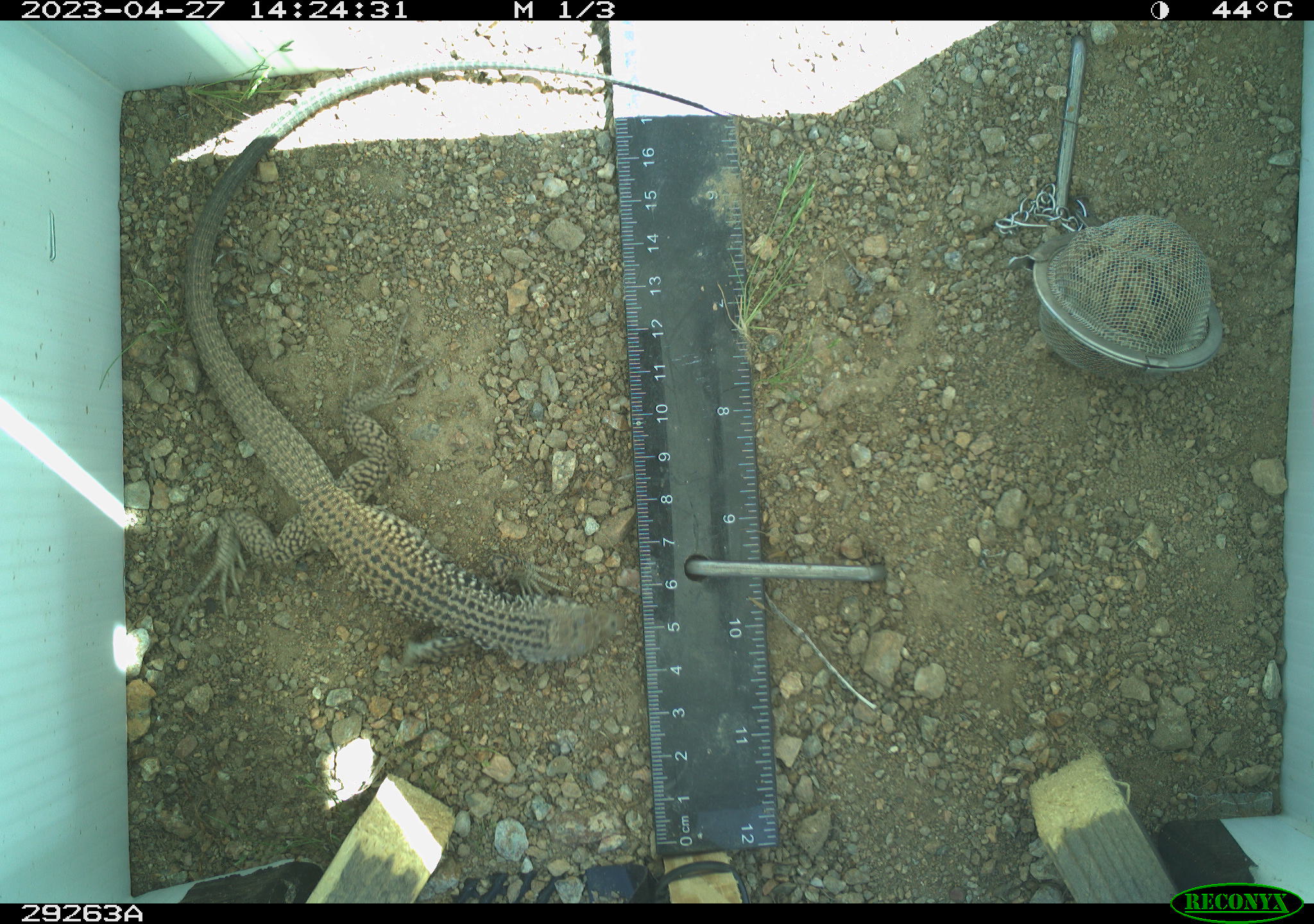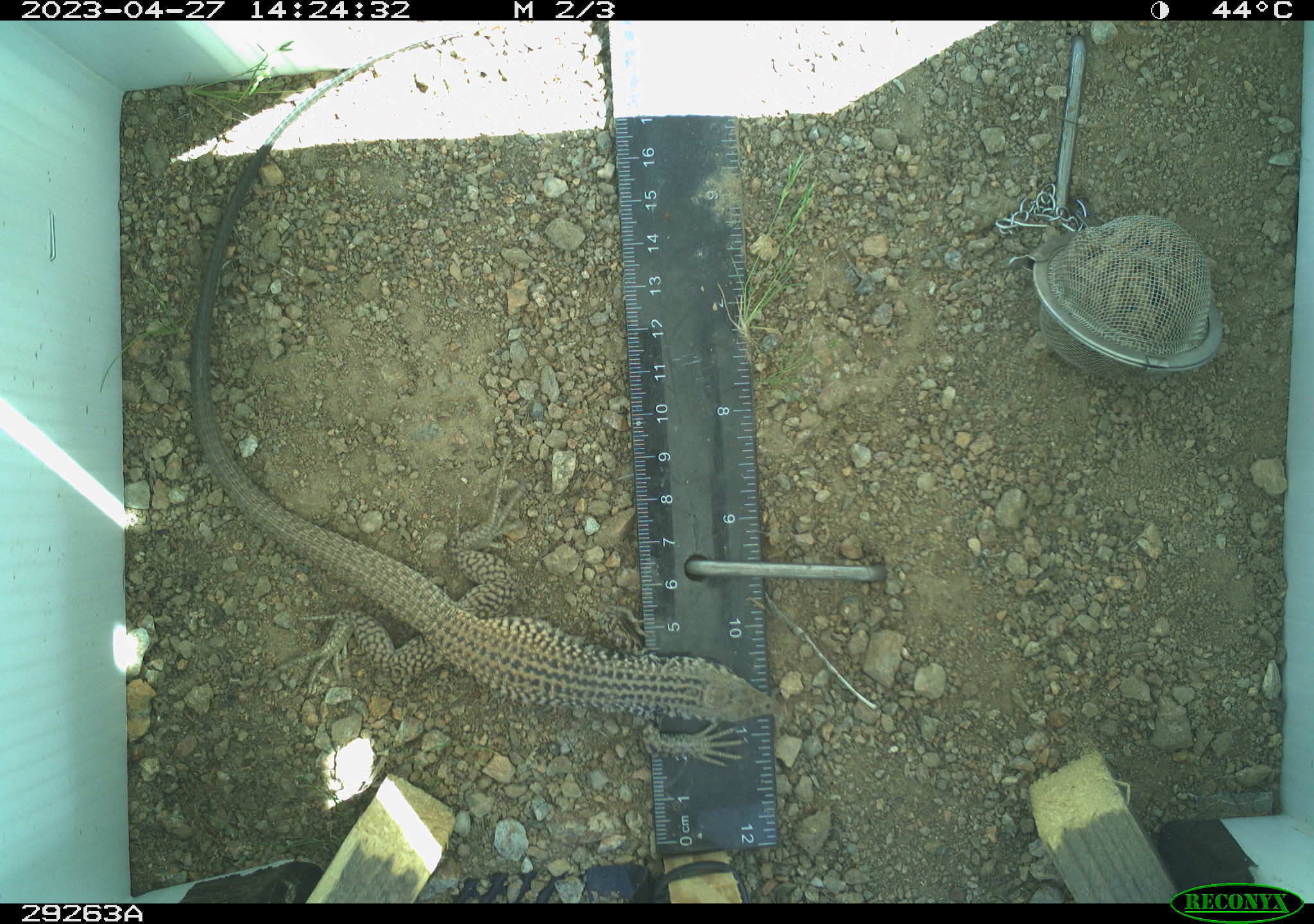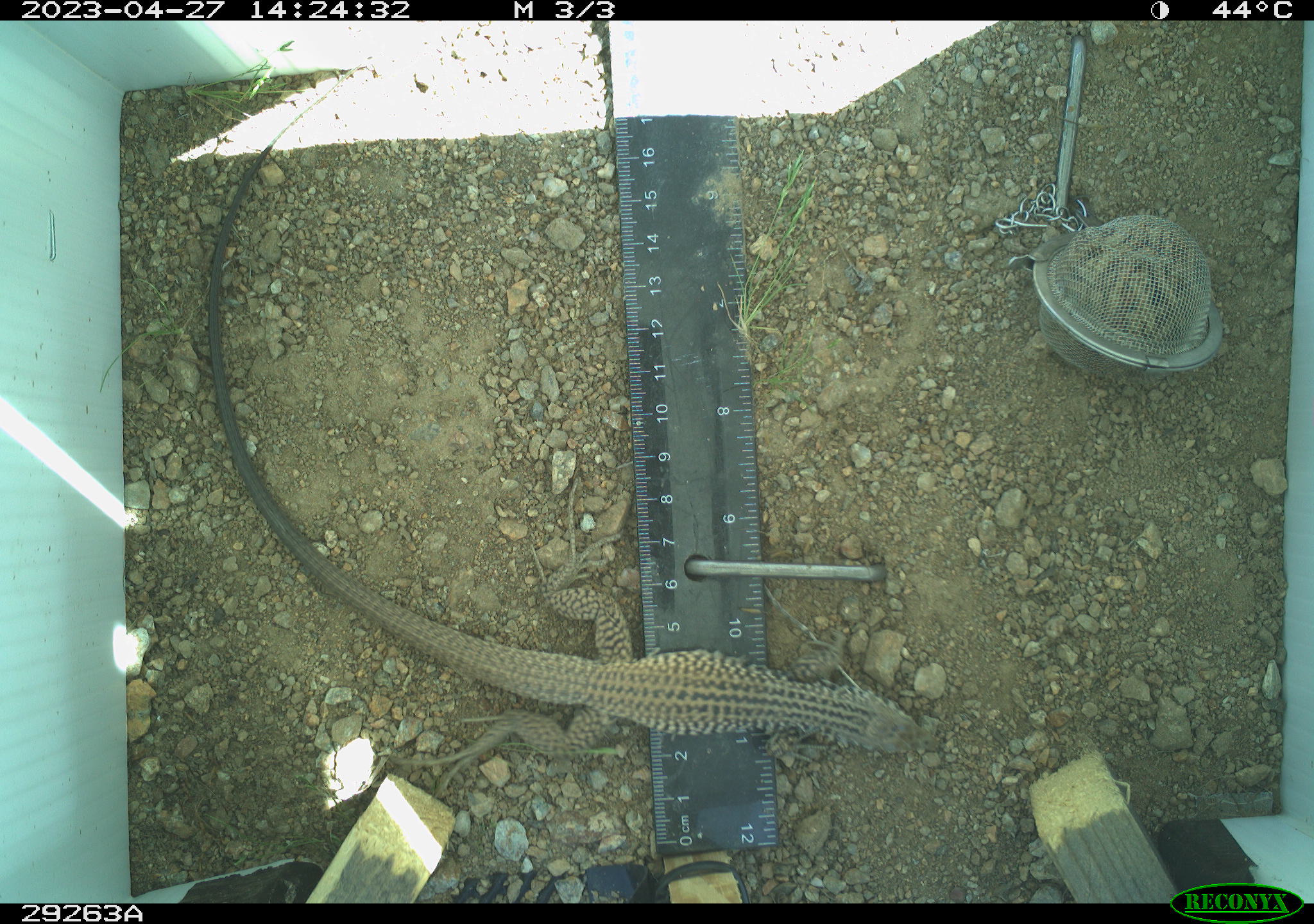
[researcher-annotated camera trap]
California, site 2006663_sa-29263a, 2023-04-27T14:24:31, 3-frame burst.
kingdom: Animalia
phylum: Chordata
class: Reptilia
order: Squamata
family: Teiidae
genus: Aspidoscelis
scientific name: Aspidoscelis tigris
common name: western whiptail